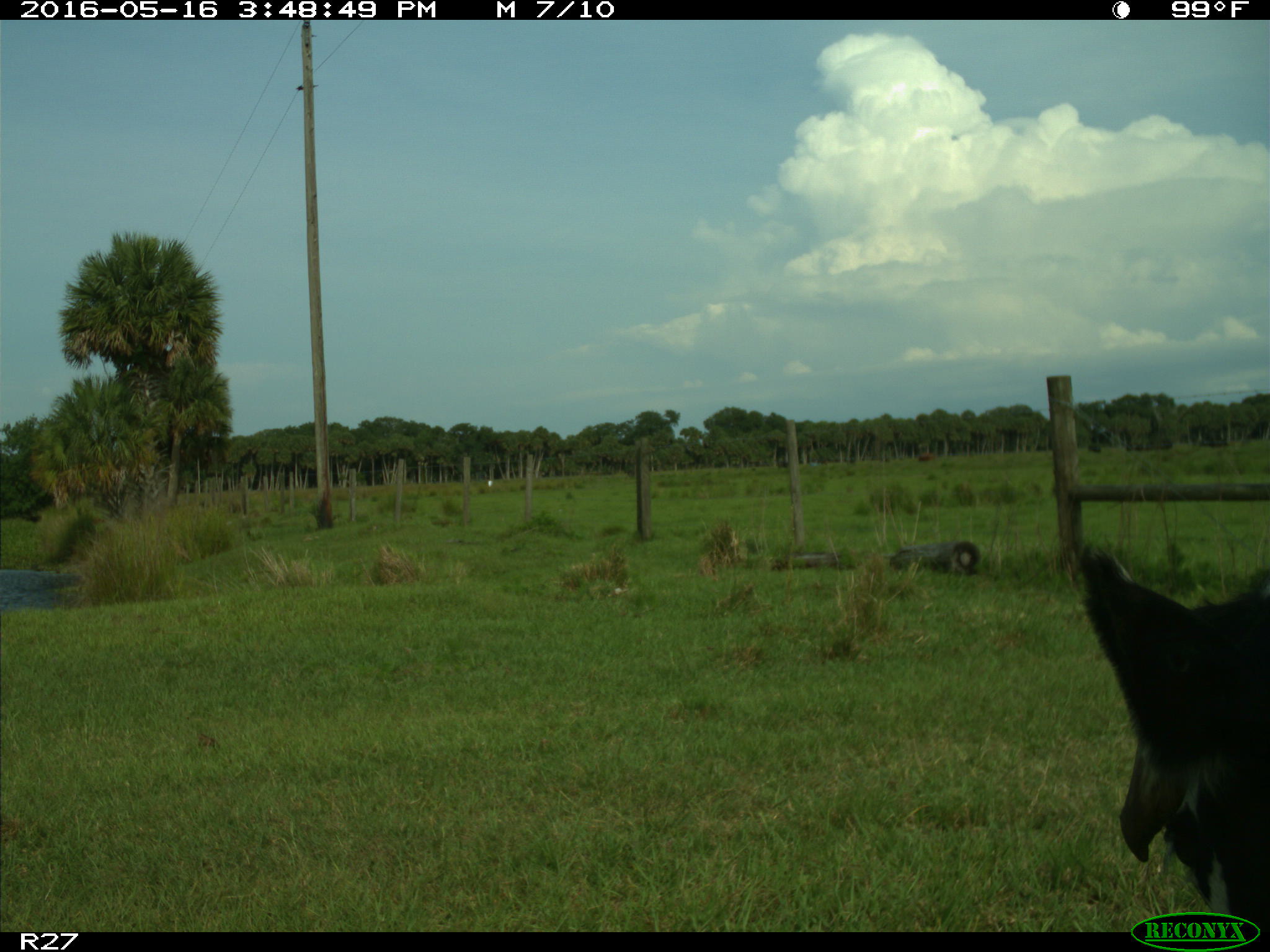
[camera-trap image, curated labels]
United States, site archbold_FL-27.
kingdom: Animalia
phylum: Chordata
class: Mammalia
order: Artiodactyla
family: Bovidae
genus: Bos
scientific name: Bos taurus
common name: domestic cow